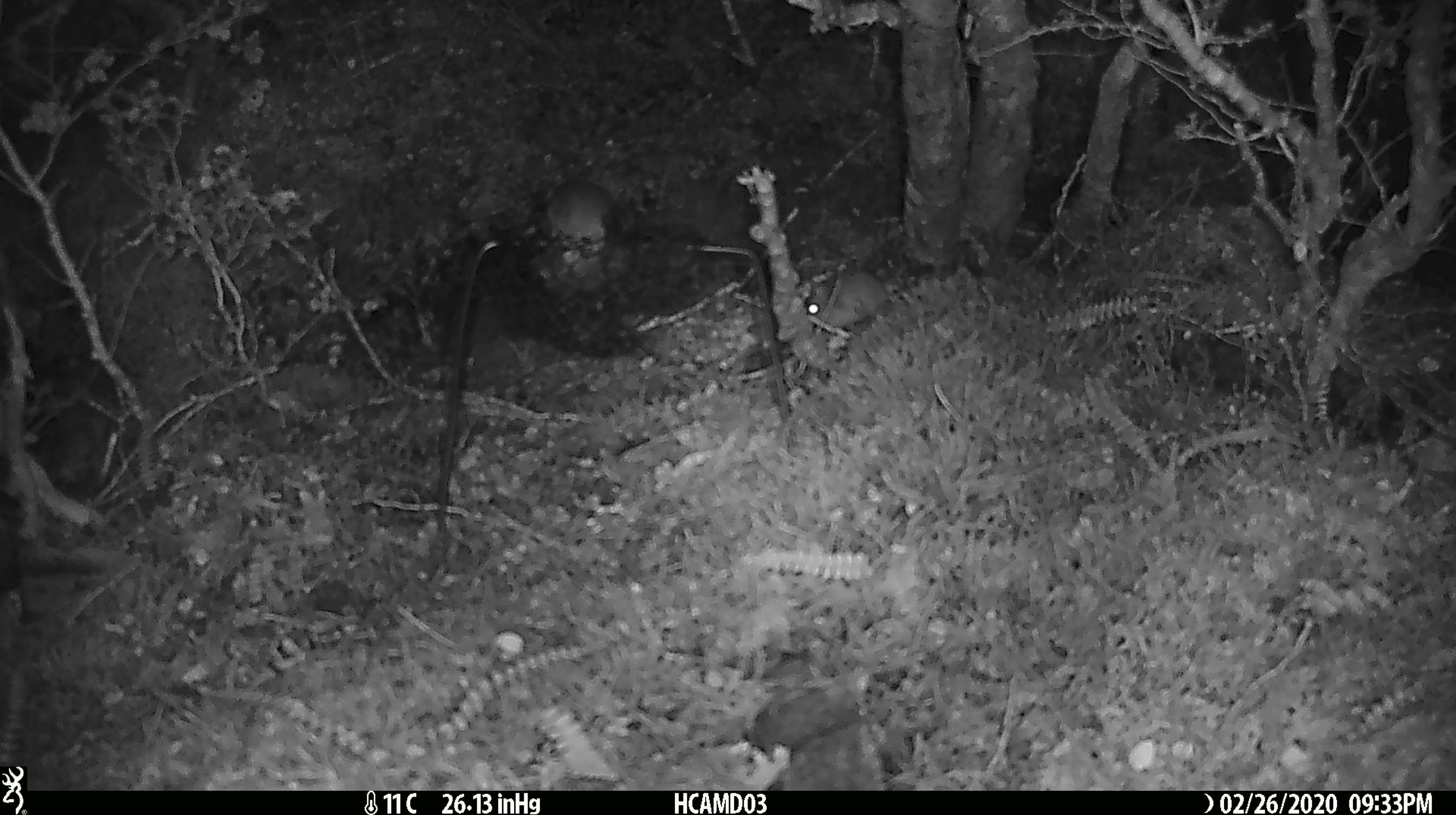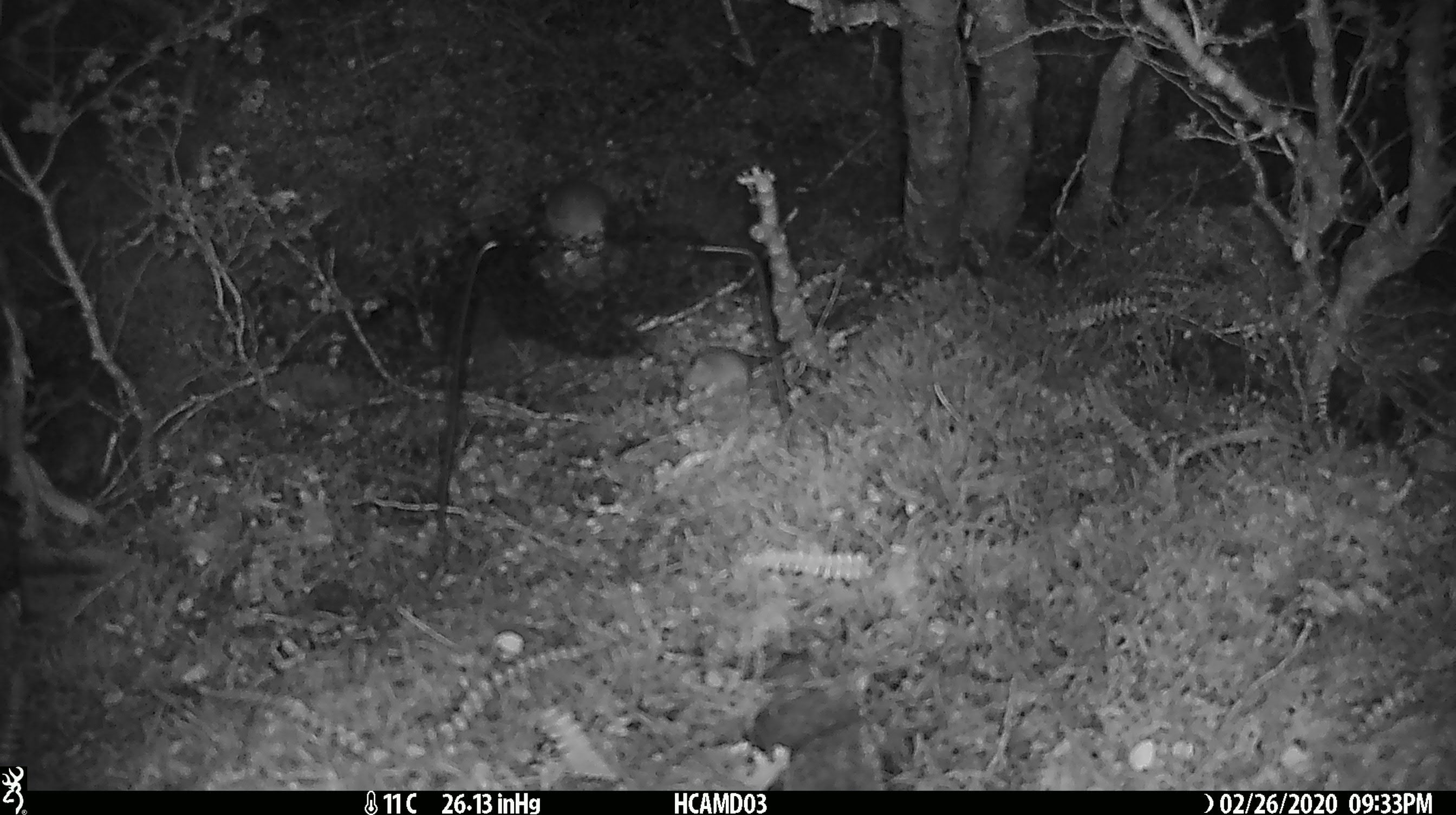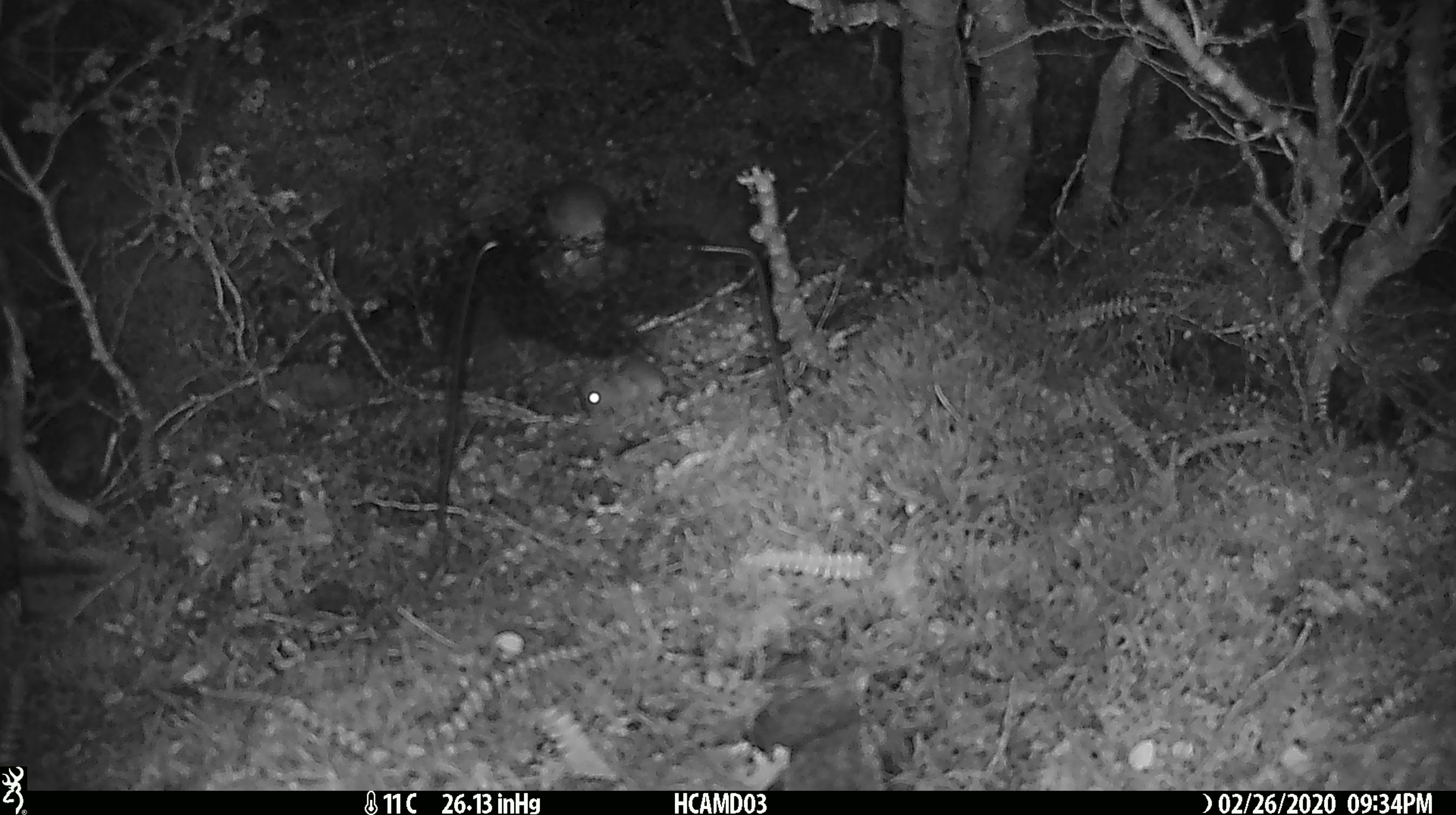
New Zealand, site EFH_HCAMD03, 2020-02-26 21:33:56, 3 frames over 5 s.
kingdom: Animalia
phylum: Chordata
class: Mammalia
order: Rodentia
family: Muridae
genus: Mus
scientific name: Mus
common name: mouse